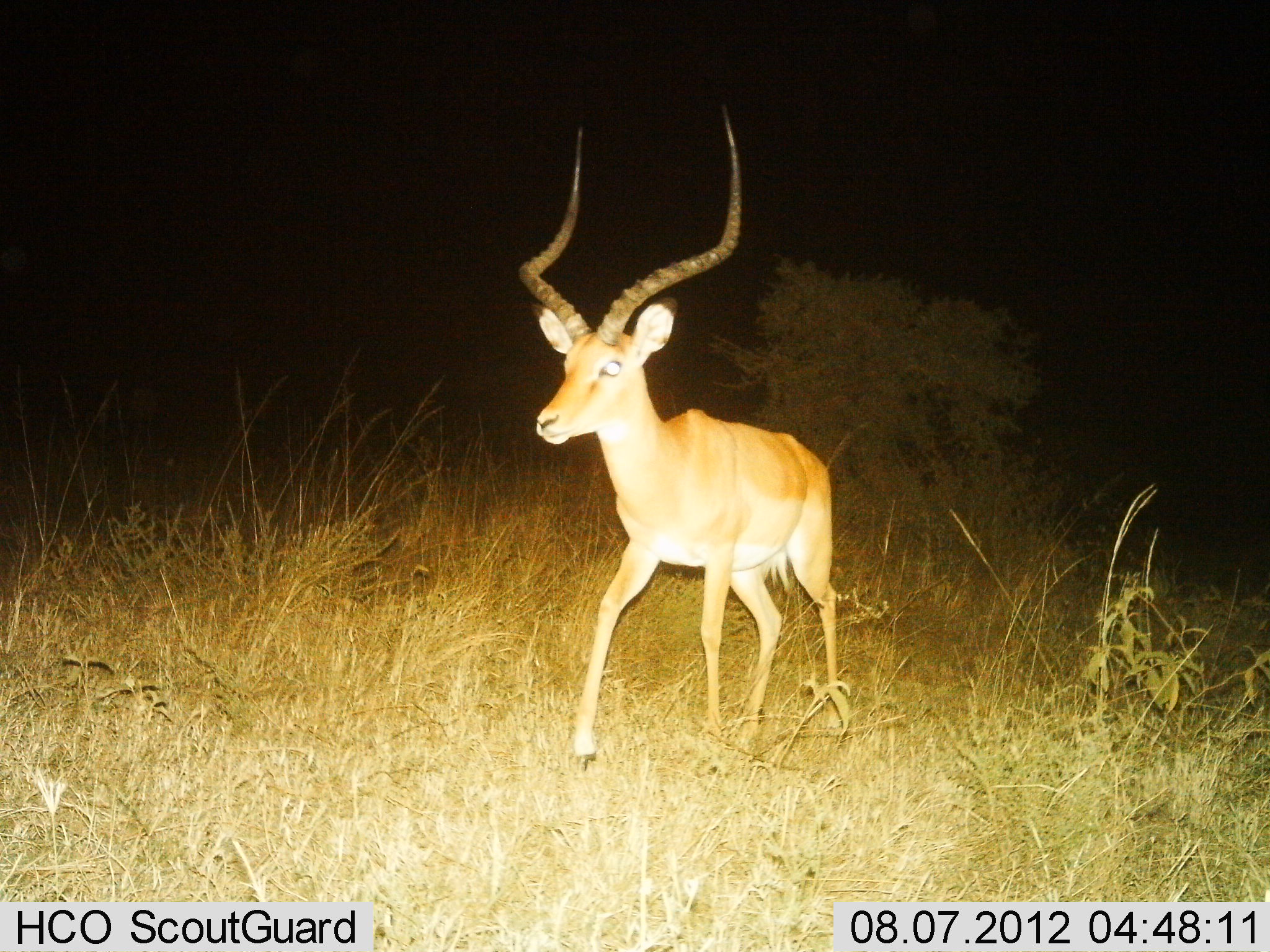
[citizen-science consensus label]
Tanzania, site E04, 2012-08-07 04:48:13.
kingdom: Animalia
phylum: Chordata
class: Mammalia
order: Artiodactyla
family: Bovidae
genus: Aepyceros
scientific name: Aepyceros melampus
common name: impala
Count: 1.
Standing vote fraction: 10%.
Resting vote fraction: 0%.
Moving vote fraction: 90%.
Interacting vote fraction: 0%.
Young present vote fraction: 0%.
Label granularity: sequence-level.